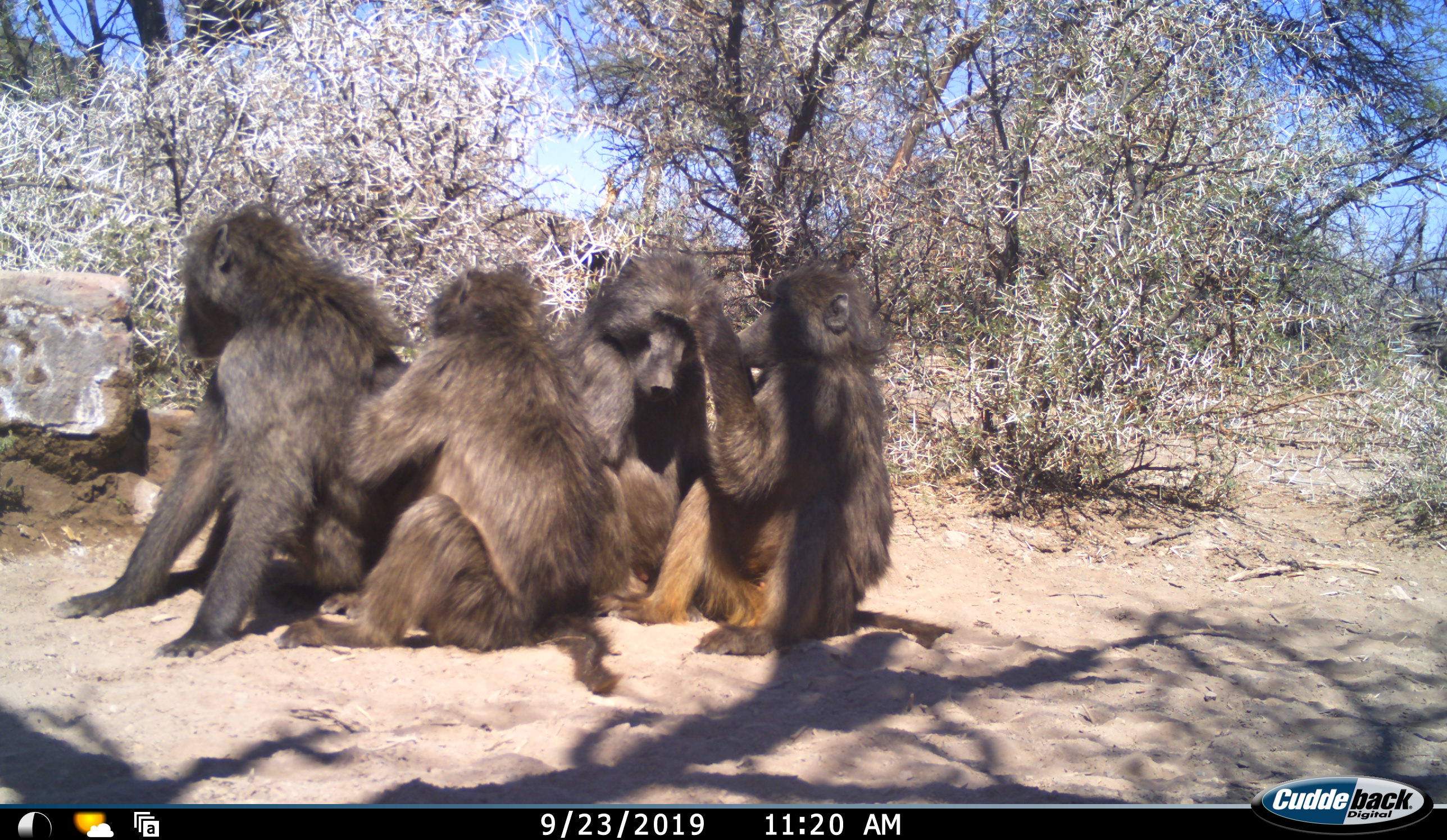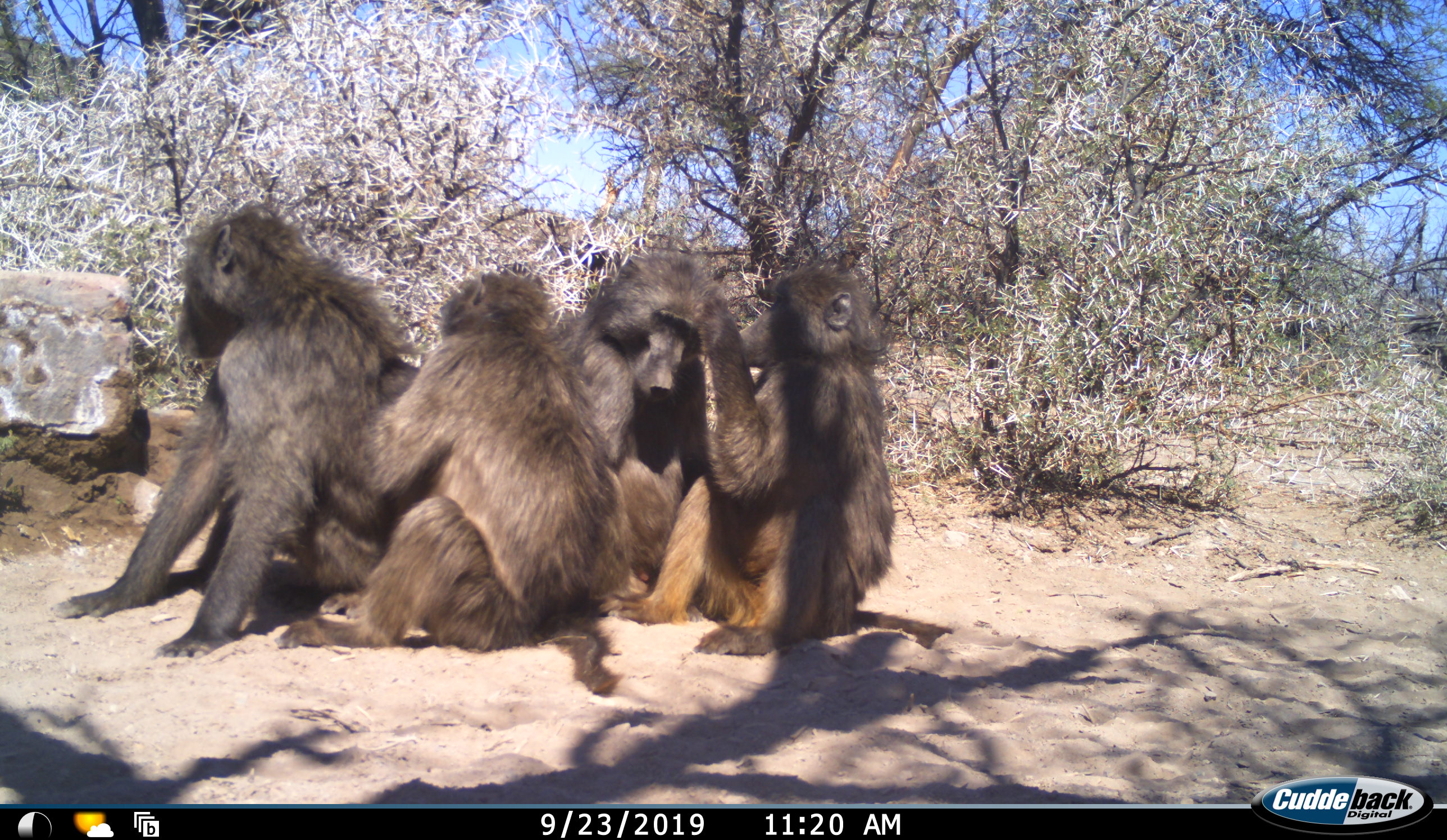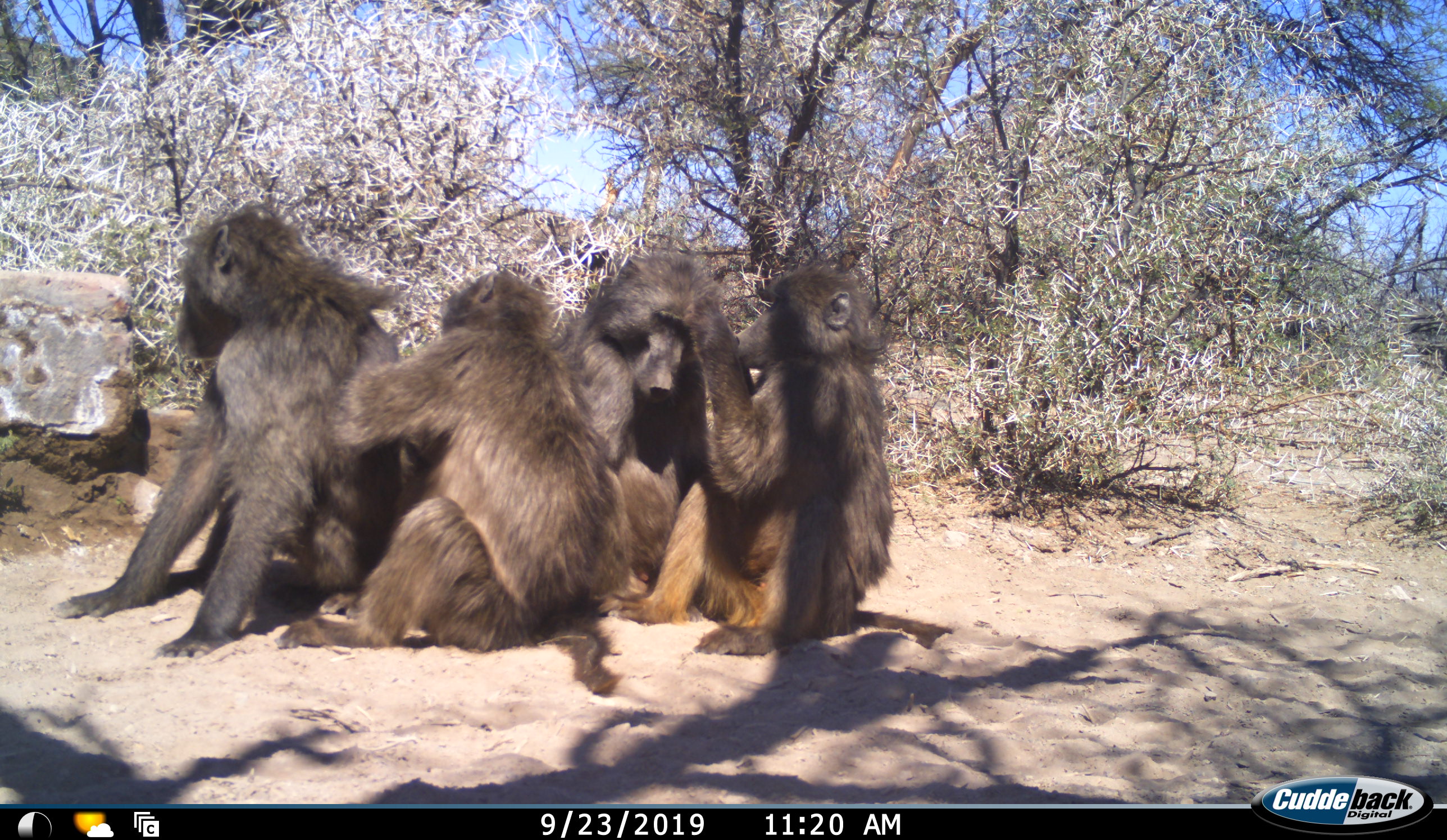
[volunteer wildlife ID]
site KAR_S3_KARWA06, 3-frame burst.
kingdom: Animalia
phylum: Chordata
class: Mammalia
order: Primates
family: Cercopithecidae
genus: Papio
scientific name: Papio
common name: baboon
Baboon (Papio), count 4. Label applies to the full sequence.